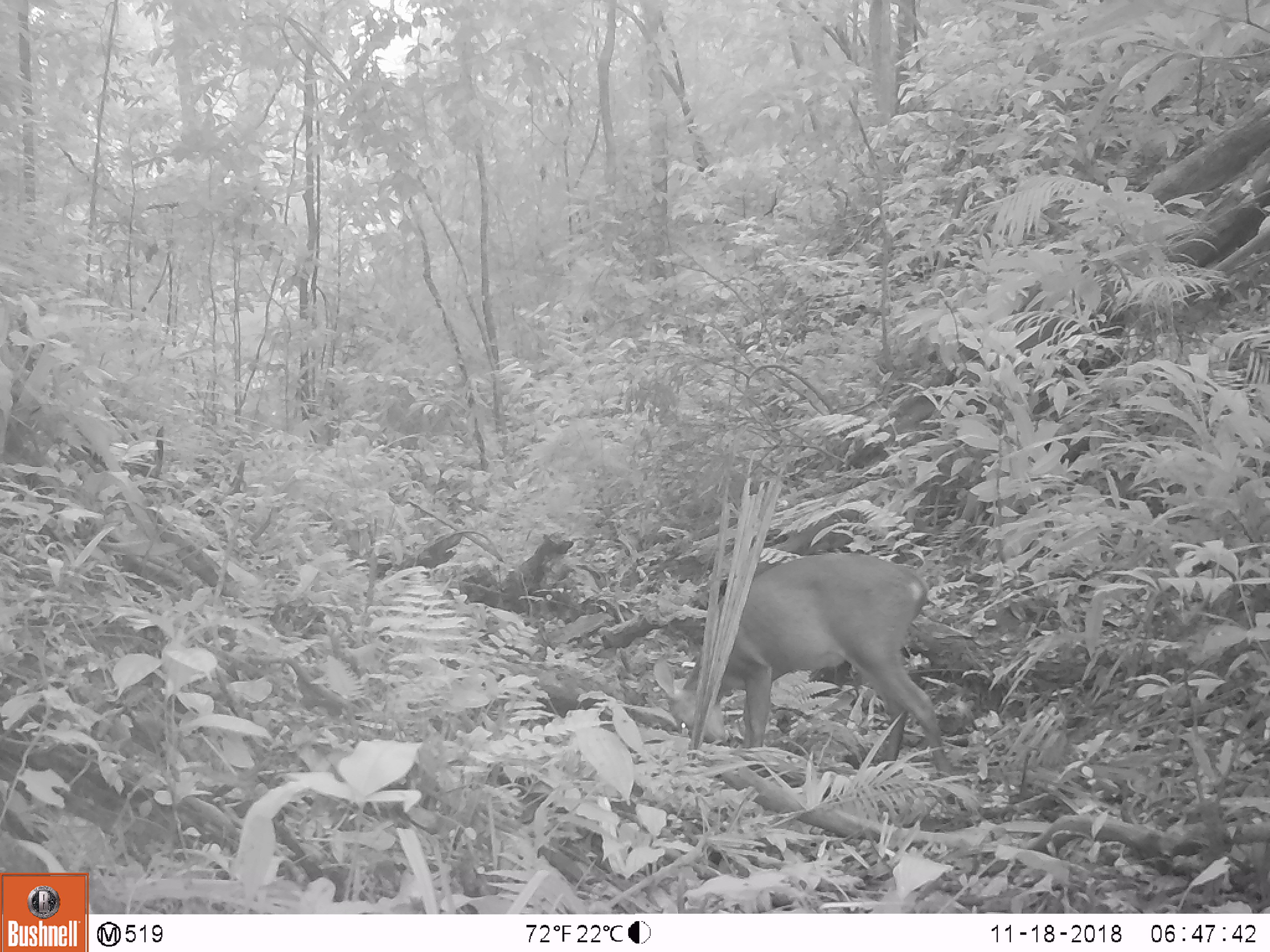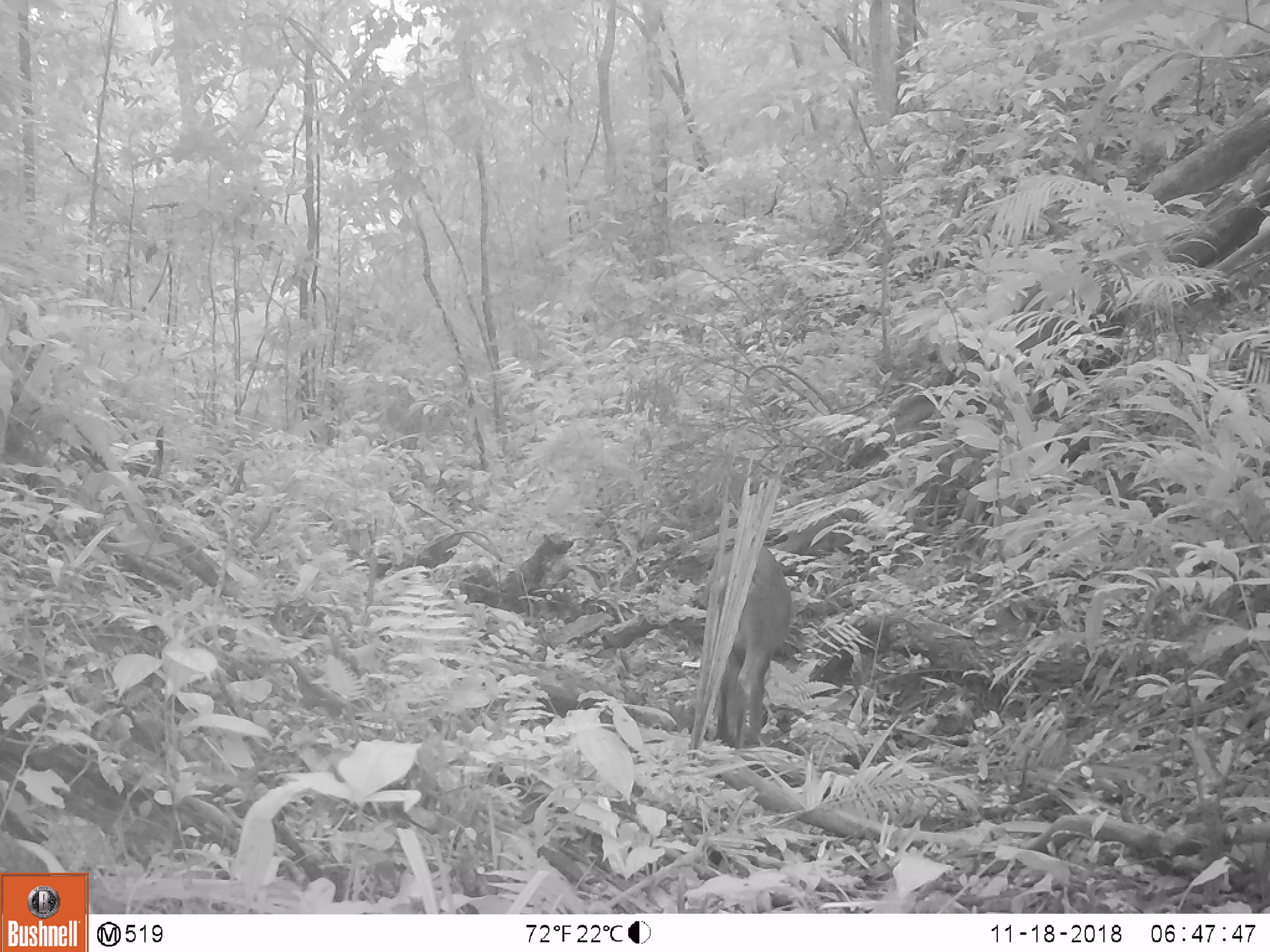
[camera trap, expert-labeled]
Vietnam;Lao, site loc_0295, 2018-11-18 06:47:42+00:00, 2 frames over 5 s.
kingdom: Animalia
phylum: Chordata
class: Mammalia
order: Artiodactyla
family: Cervidae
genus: Muntiacus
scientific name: Muntiacus vuquangensis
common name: large-antlered muntjac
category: large antlered muntjac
Large antlered muntjac (large-antlered muntjac) (Muntiacus vuquangensis). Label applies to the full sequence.